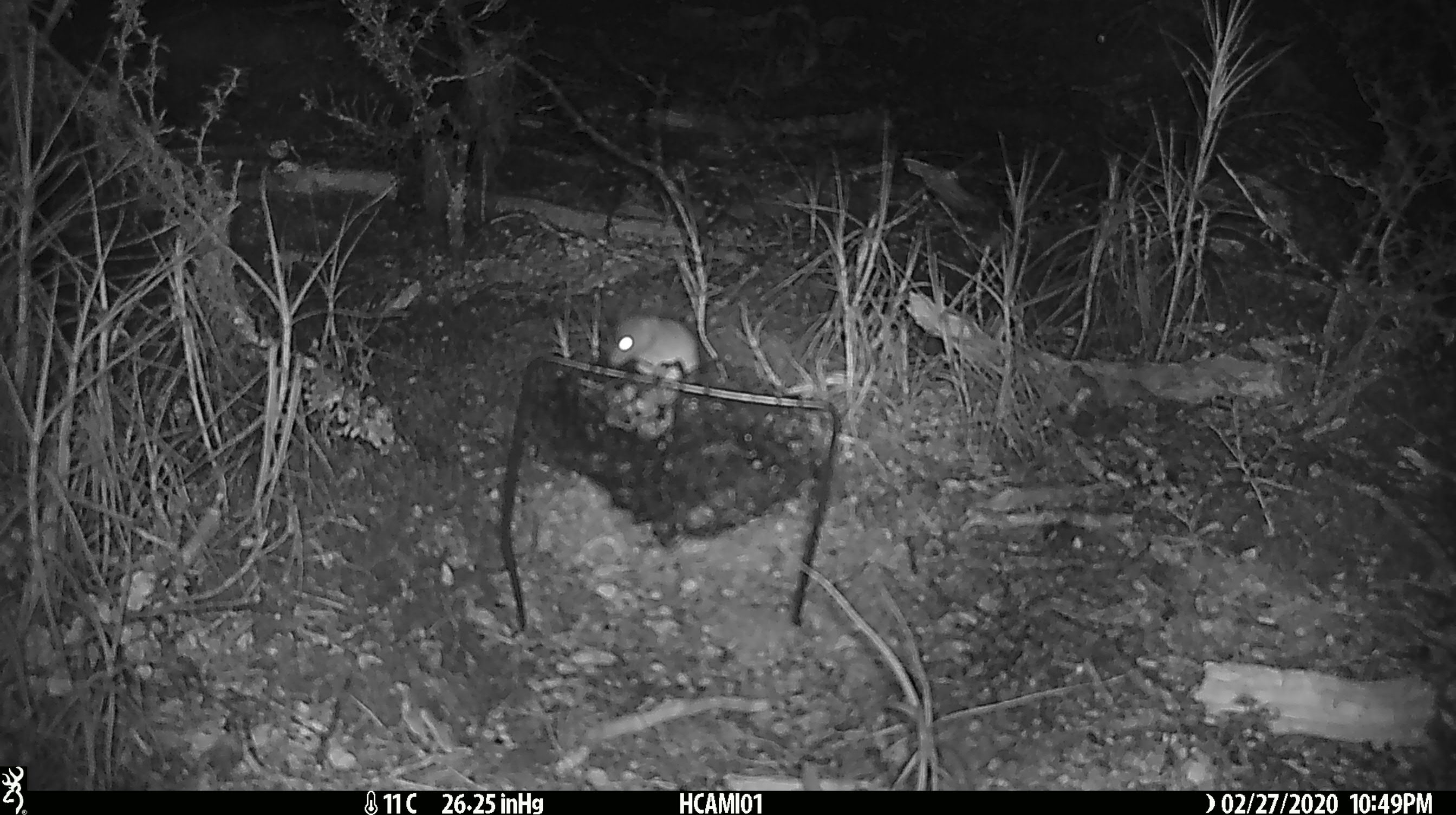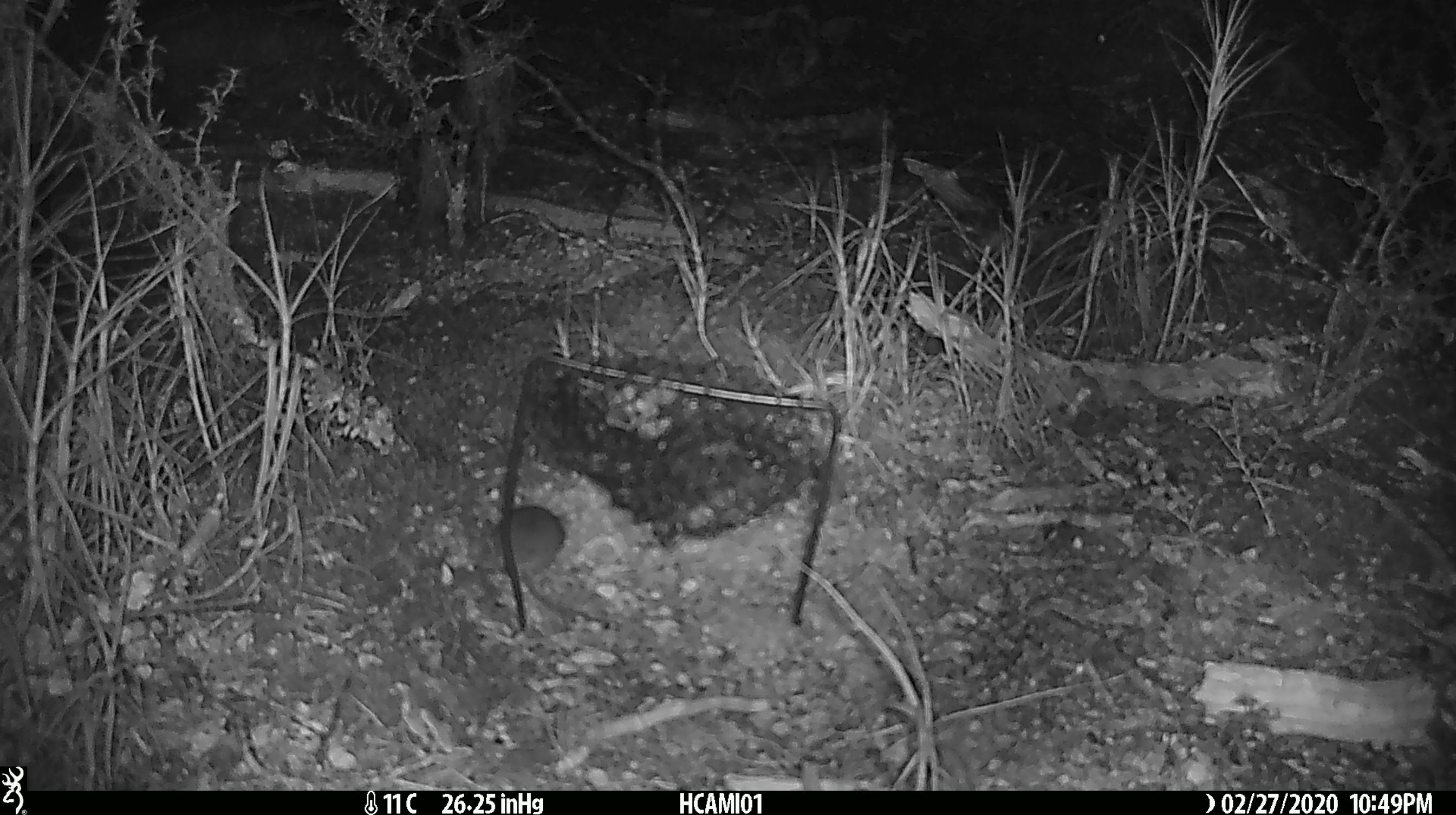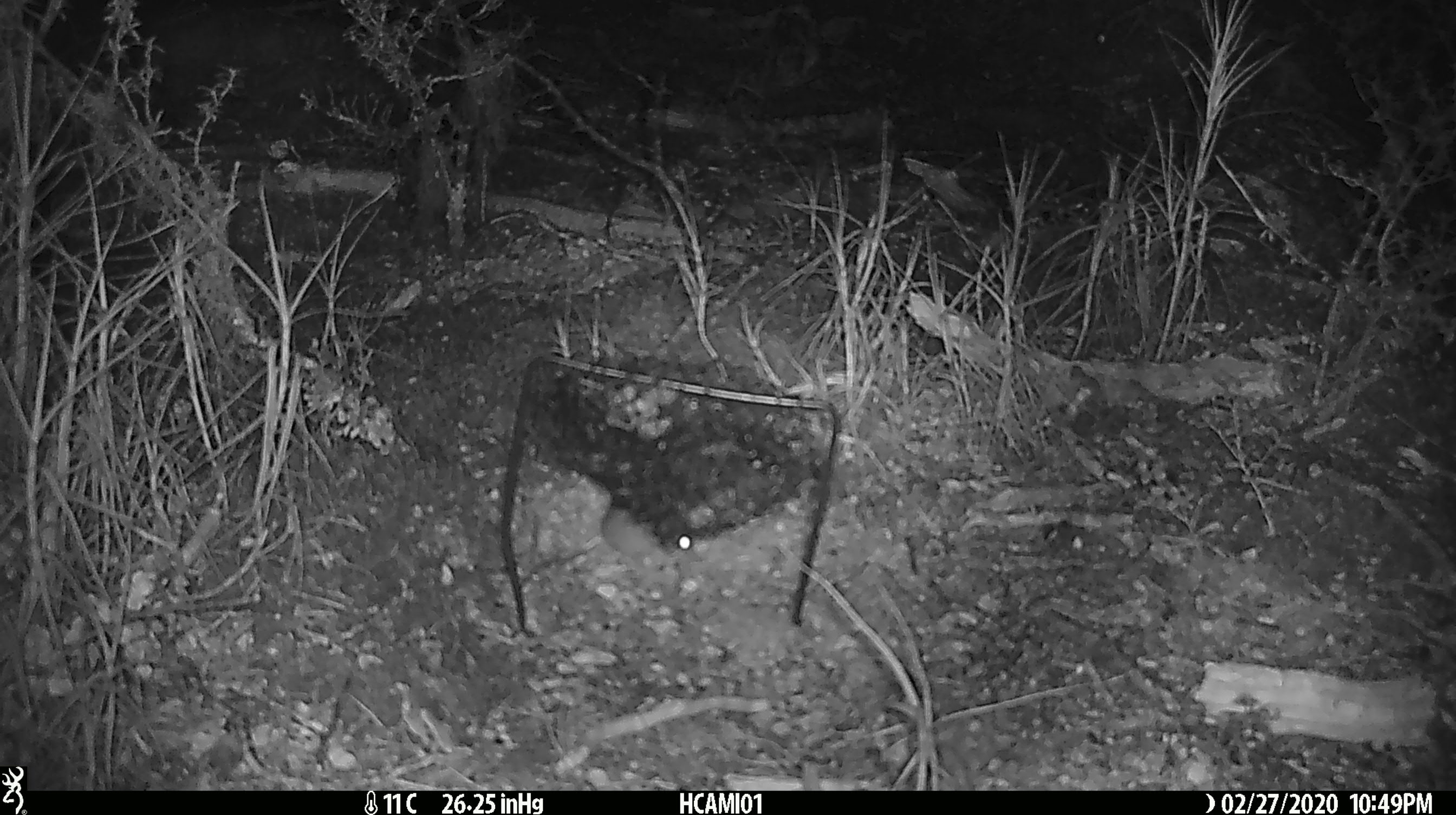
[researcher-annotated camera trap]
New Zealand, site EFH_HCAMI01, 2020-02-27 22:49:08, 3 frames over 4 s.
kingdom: Animalia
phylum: Chordata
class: Mammalia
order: Rodentia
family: Muridae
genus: Mus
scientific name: Mus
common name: mouse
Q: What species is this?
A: Mouse (Mus).